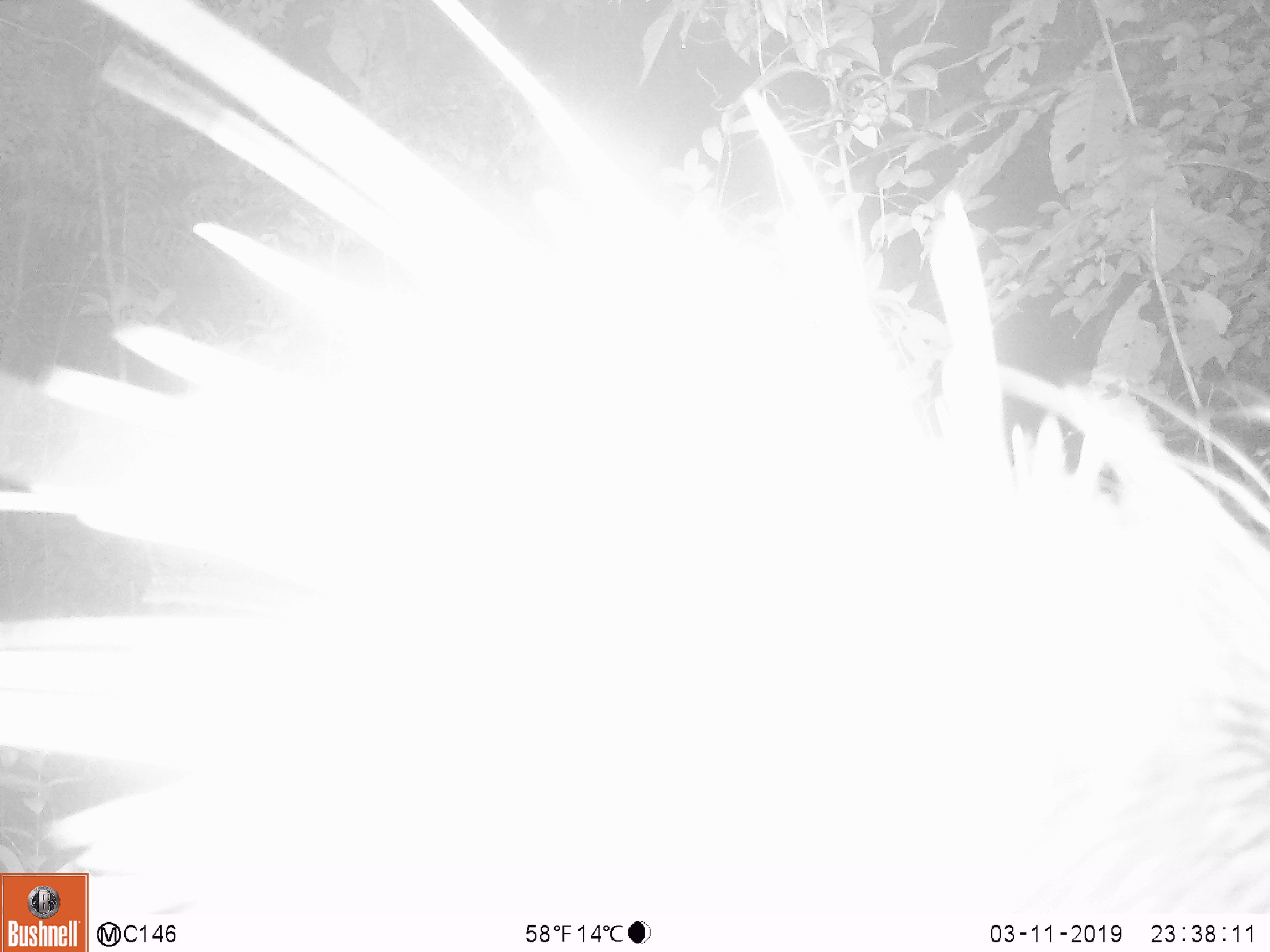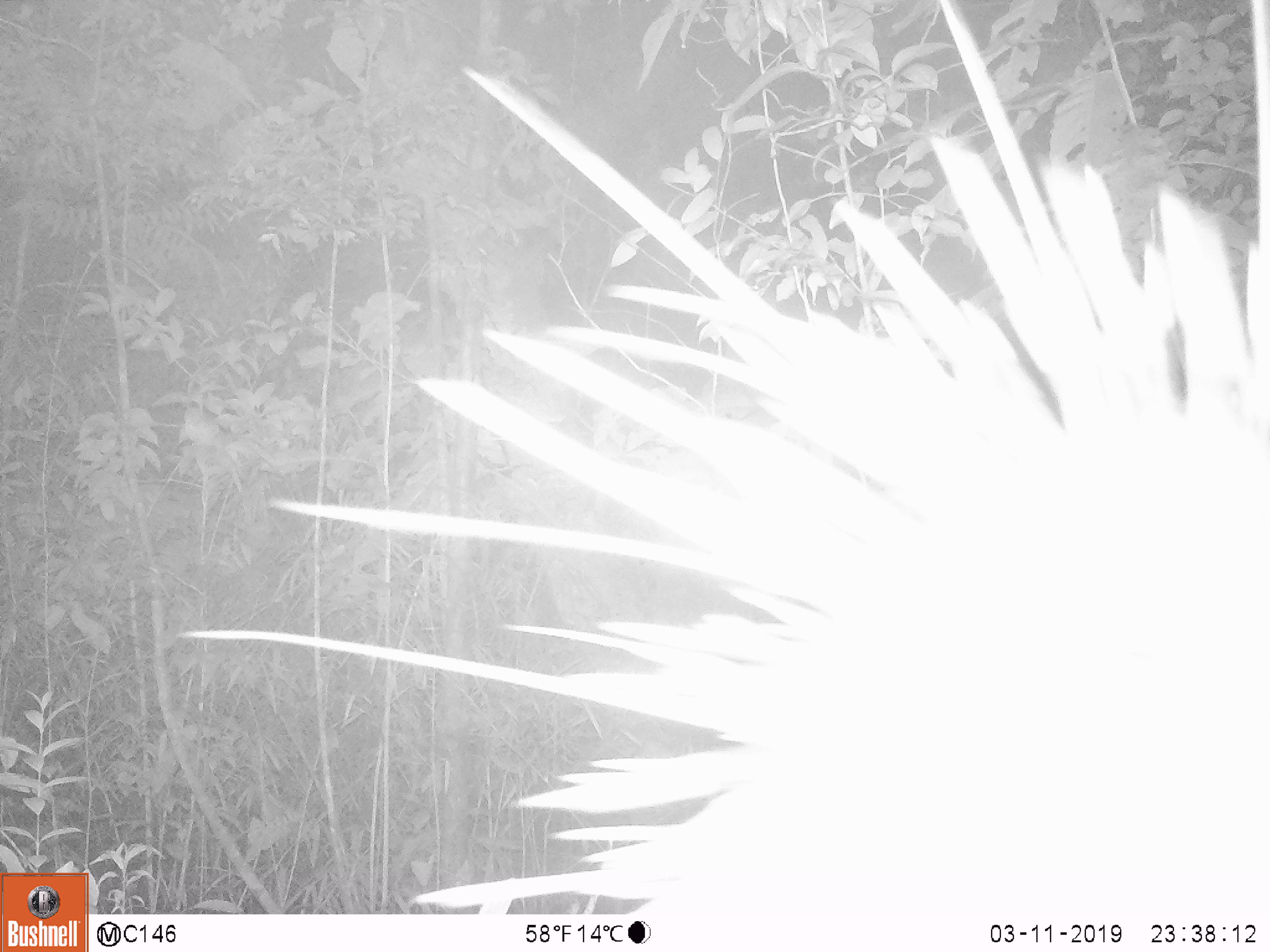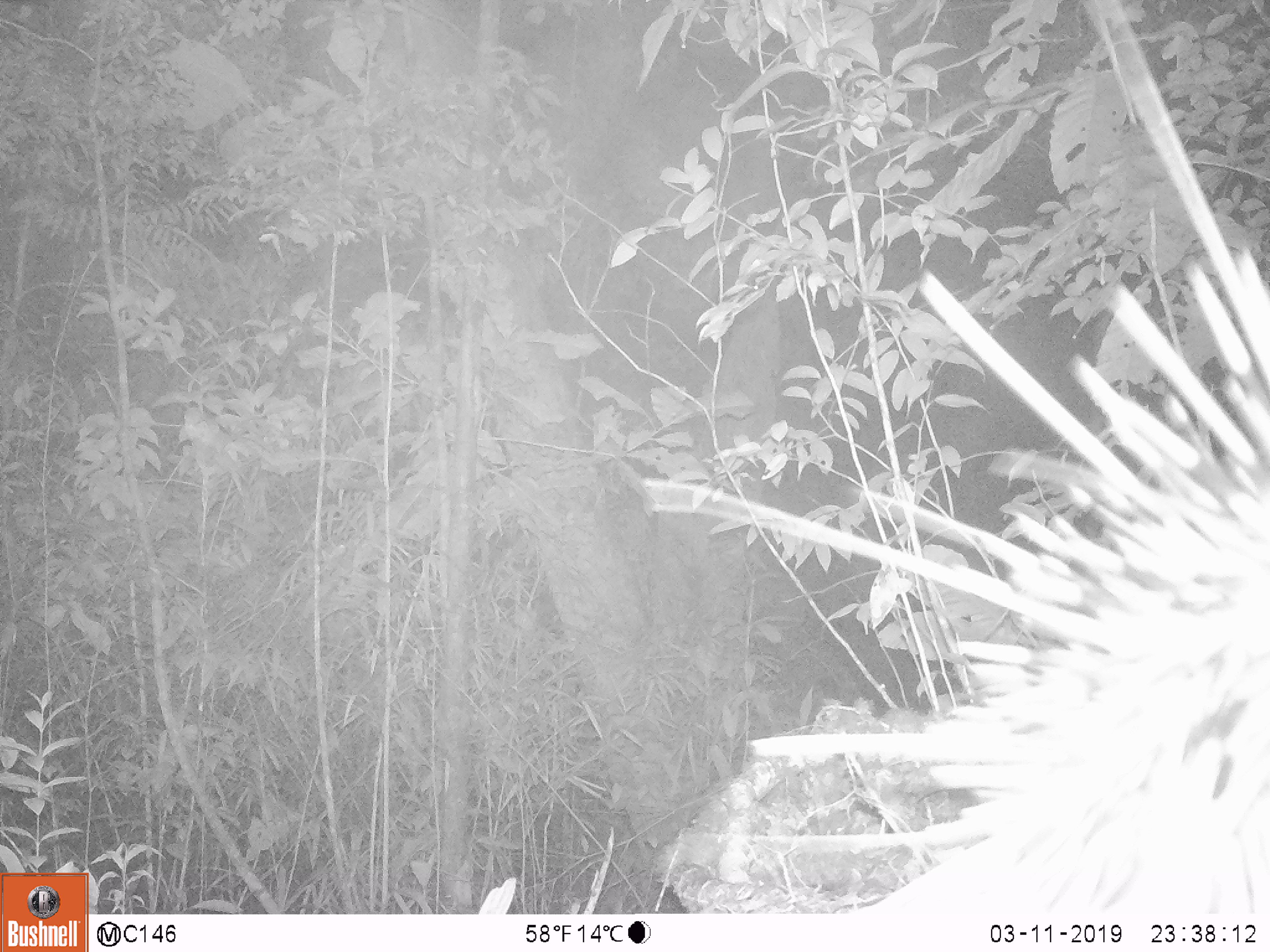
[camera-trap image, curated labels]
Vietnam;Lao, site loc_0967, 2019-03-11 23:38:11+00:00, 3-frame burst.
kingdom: Animalia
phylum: Chordata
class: Mammalia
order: Rodentia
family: Hystricidae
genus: Hystrix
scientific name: Hystrix brachyura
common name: malayan porcupine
Malayan porcupine (Hystrix brachyura). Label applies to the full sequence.